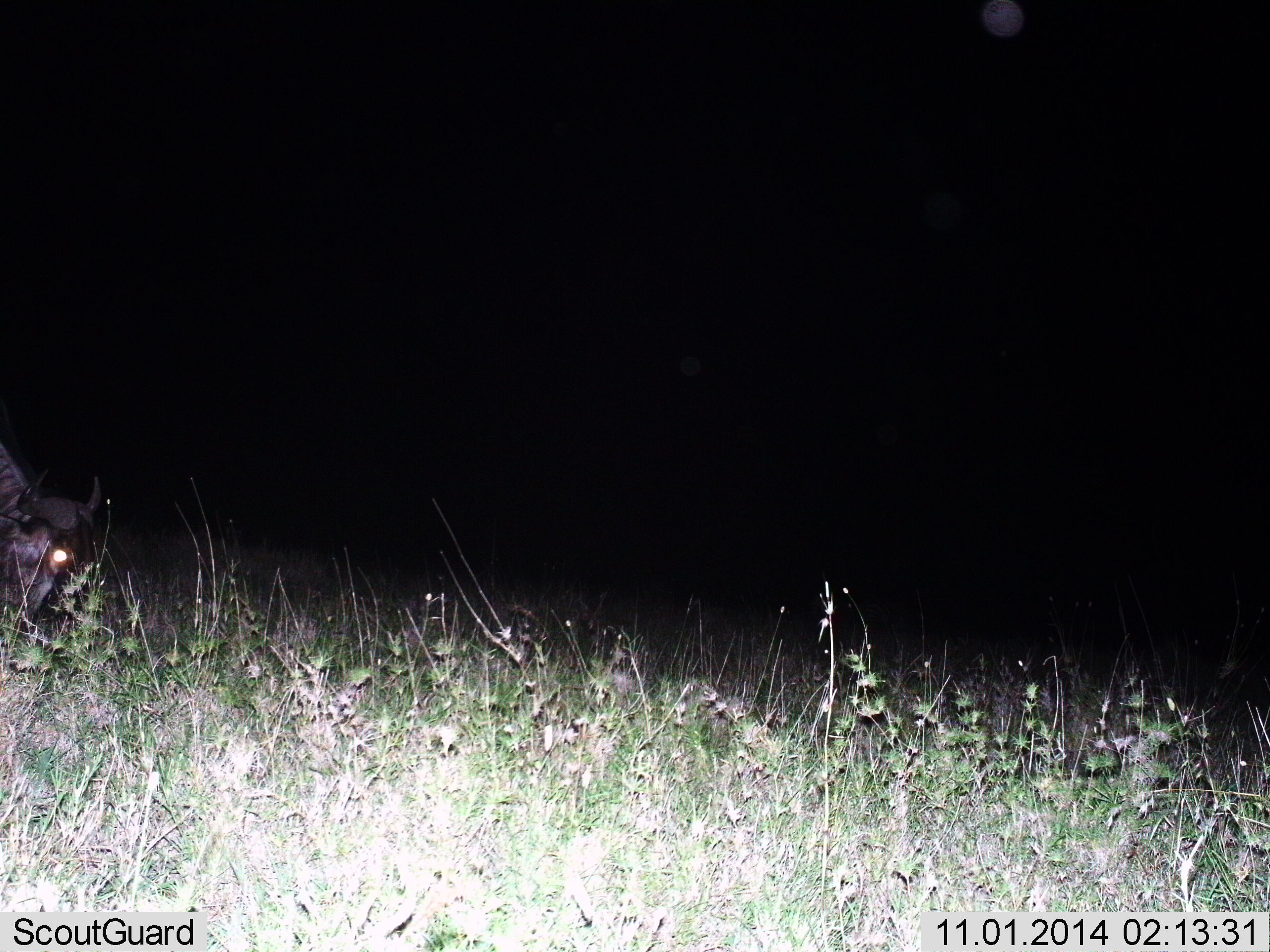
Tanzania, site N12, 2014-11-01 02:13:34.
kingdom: Animalia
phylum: Chordata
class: Mammalia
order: Artiodactyla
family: Bovidae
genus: Connochaetes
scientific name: Connochaetes taurinus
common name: blue wildebeest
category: wildebeest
Wildebeest (blue wildebeest) (Connochaetes taurinus), count 1. Behavior (volunteer vote fractions): standing 11%, resting 0%, moving 0%, interacting 0%. Young present (vote fraction): 0%. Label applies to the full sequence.